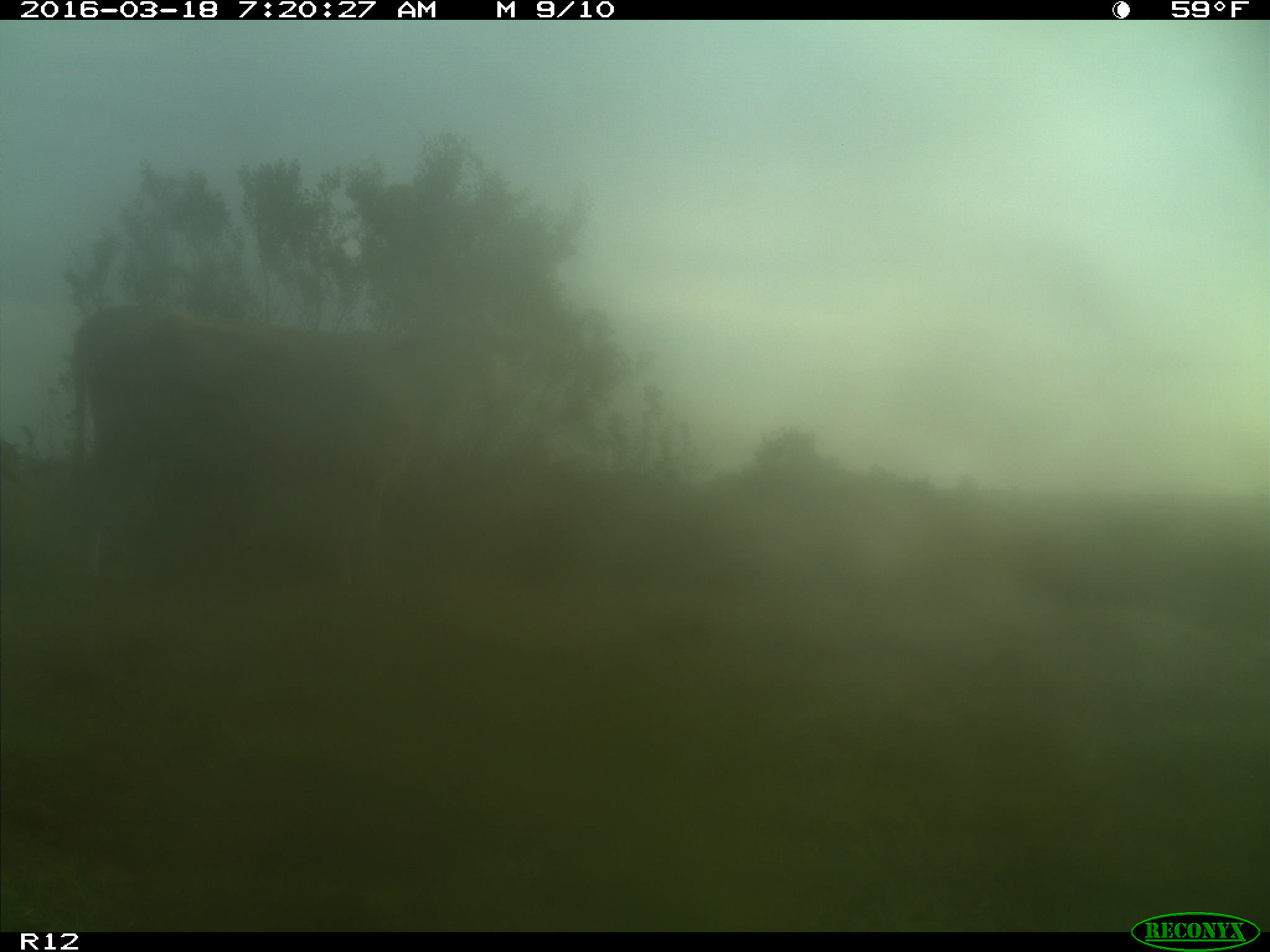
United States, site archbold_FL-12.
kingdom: Animalia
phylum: Chordata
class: Mammalia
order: Artiodactyla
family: Bovidae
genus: Bos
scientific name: Bos taurus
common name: domestic cow